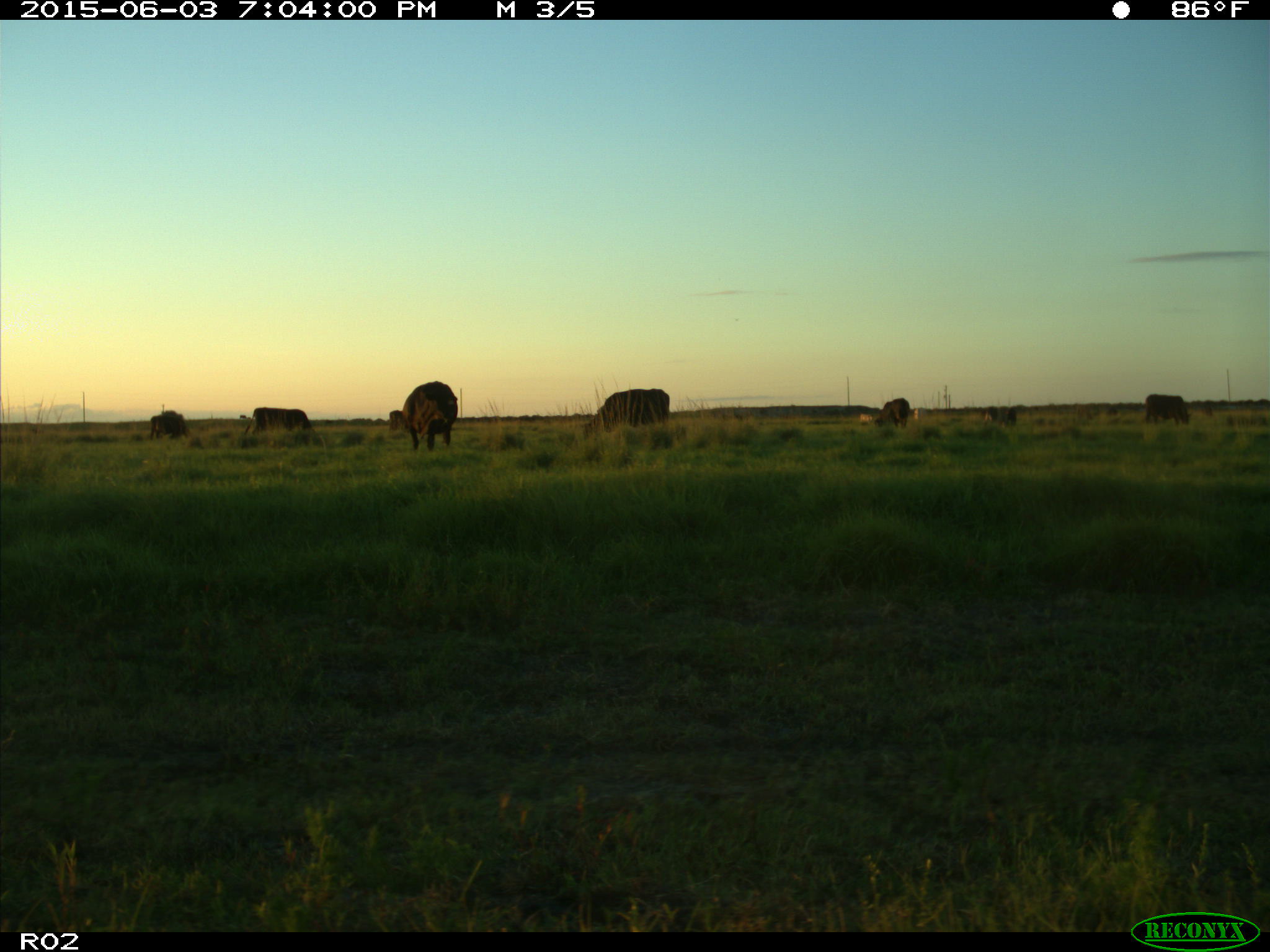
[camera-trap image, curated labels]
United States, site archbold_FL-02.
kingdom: Animalia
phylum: Chordata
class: Mammalia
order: Artiodactyla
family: Bovidae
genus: Bos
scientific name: Bos taurus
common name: domestic cow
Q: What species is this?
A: Bos taurus (domestic cow).